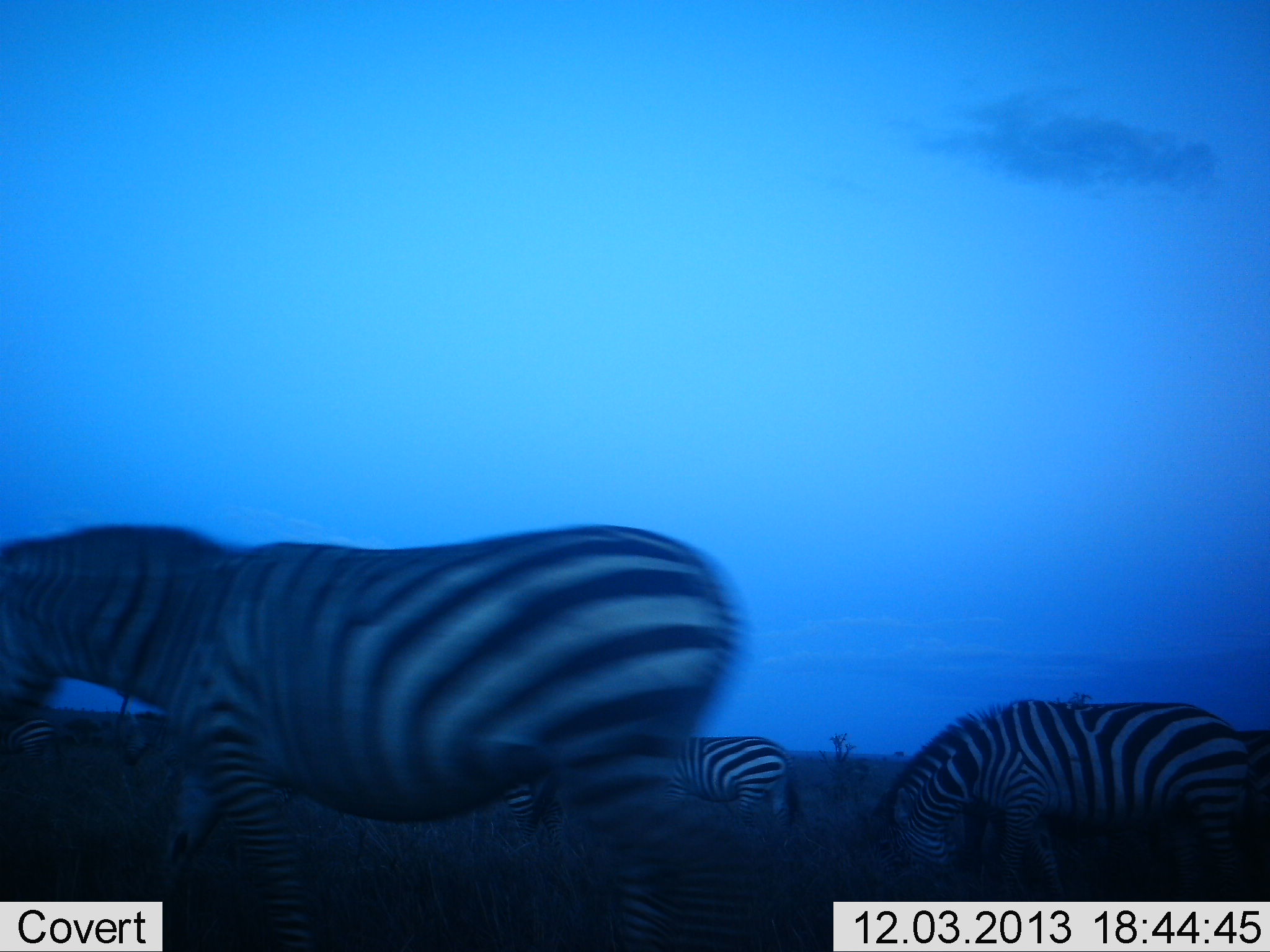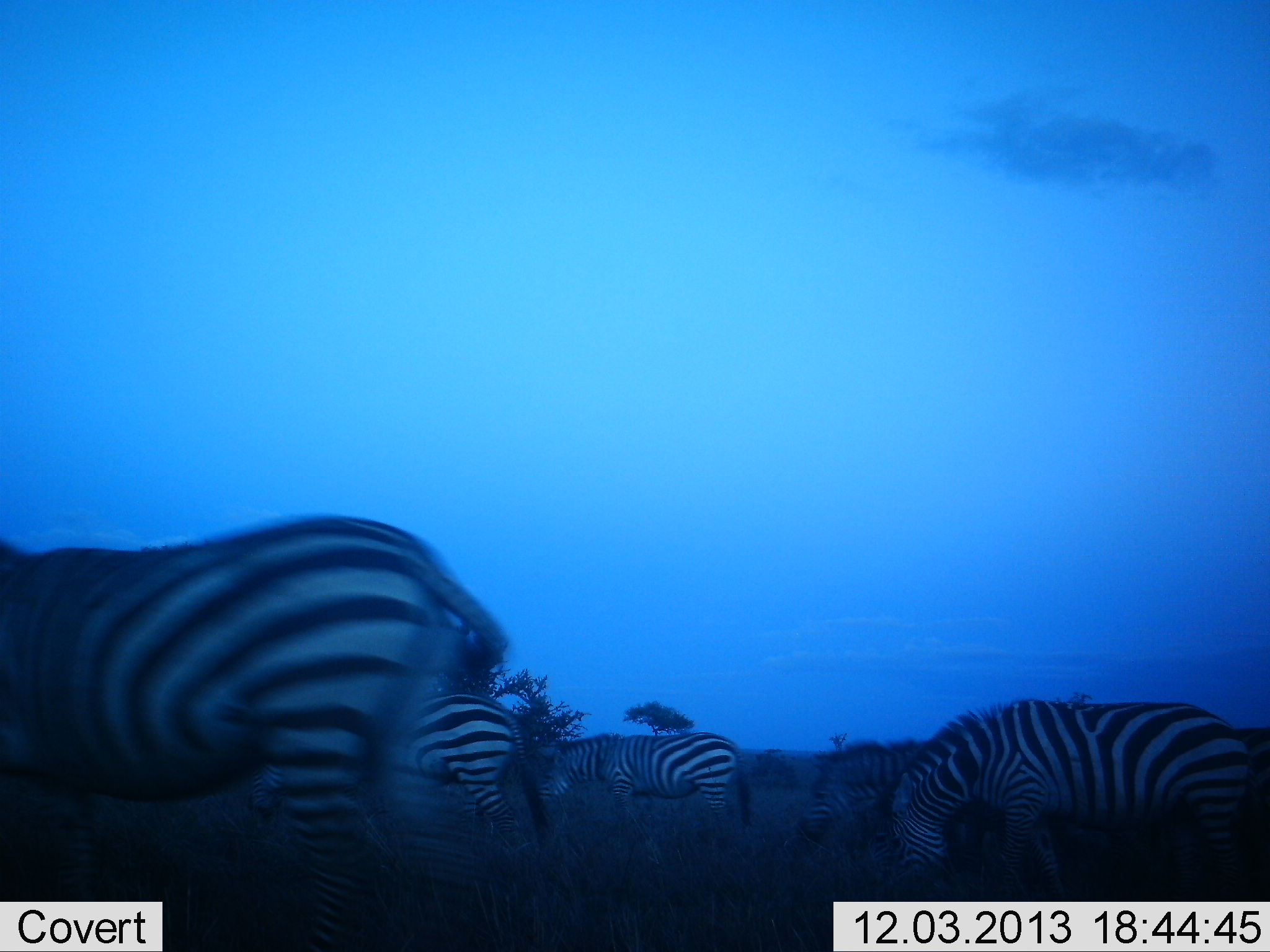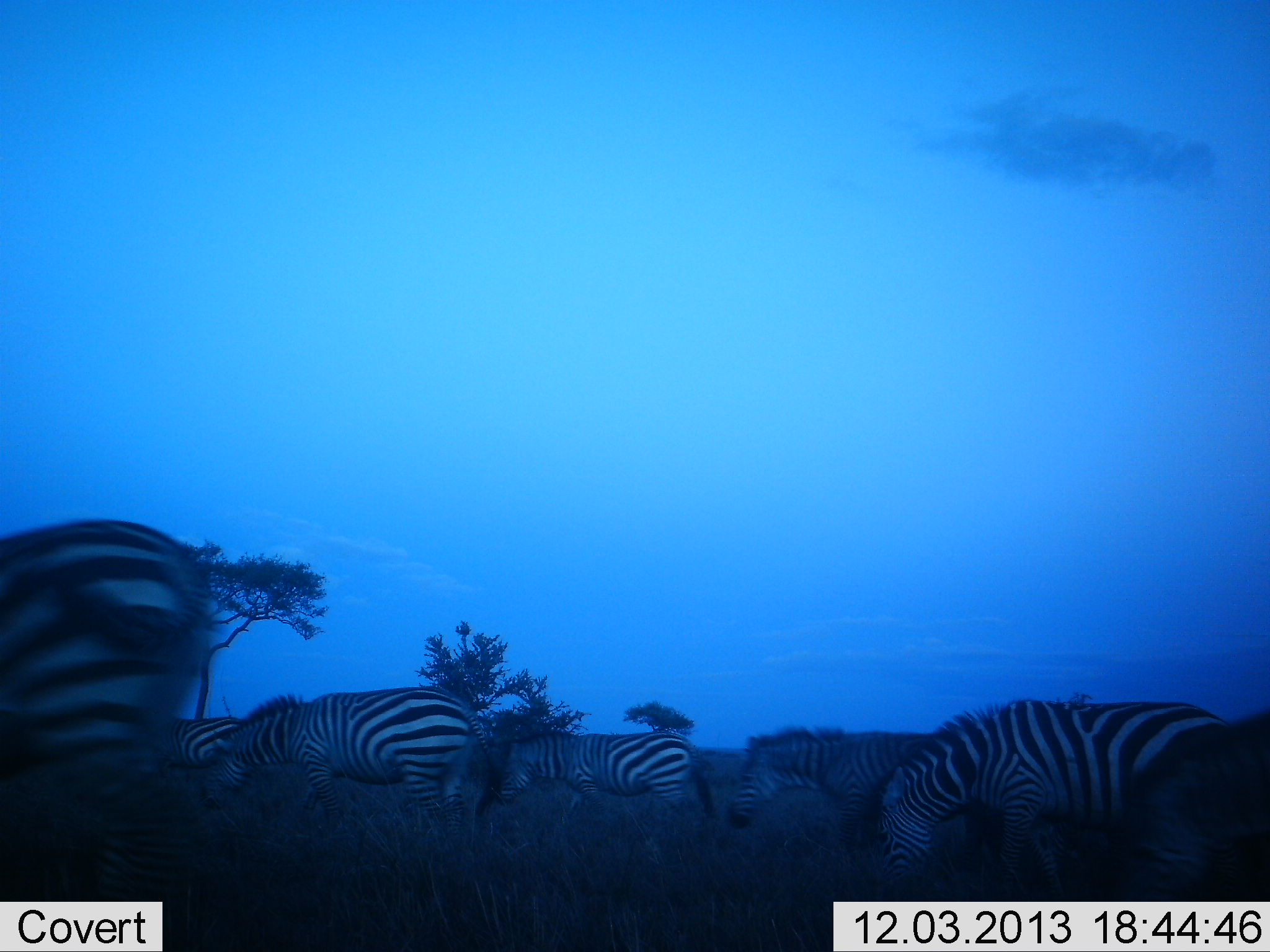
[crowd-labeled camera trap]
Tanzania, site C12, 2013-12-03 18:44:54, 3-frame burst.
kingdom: Animalia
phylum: Chordata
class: Mammalia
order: Perissodactyla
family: Equidae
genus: Equus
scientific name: Equus quagga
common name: plains zebra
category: zebra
Zebra (plains zebra) (Equus quagga), count 7. Behavior (volunteer vote fractions): standing 30%, resting 0%, moving 90%, interacting 0%. Young present (vote fraction): 0%. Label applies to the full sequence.